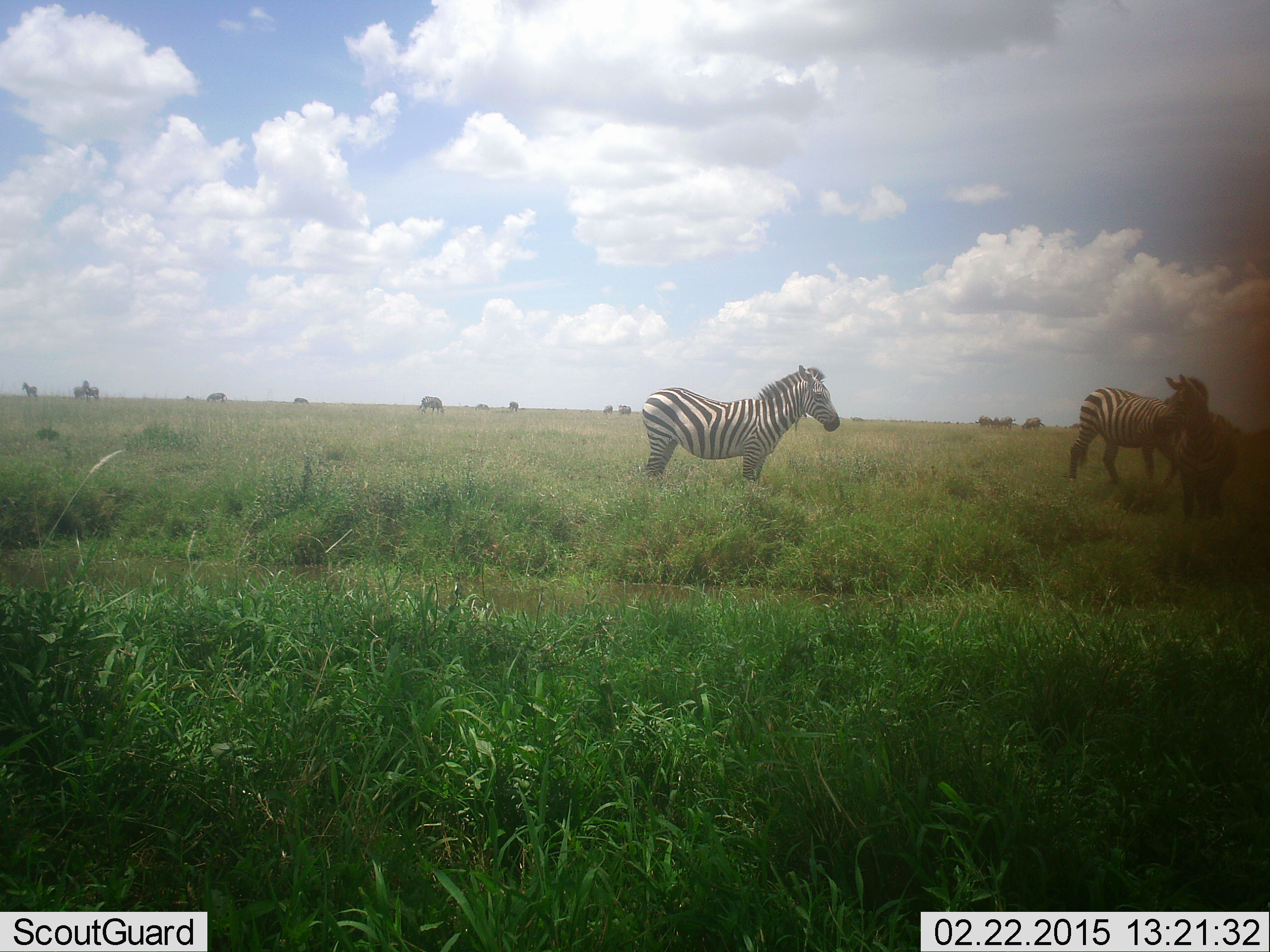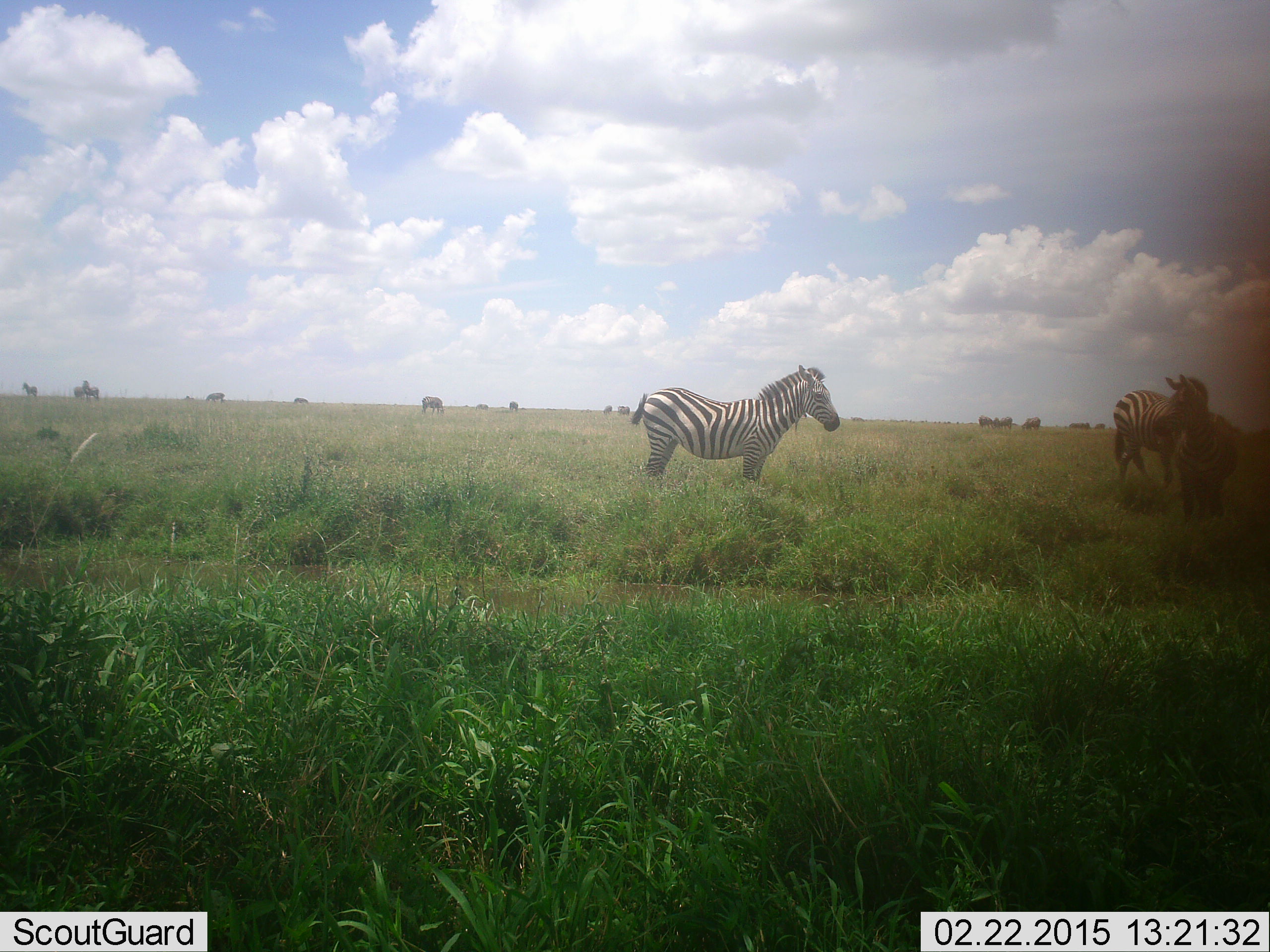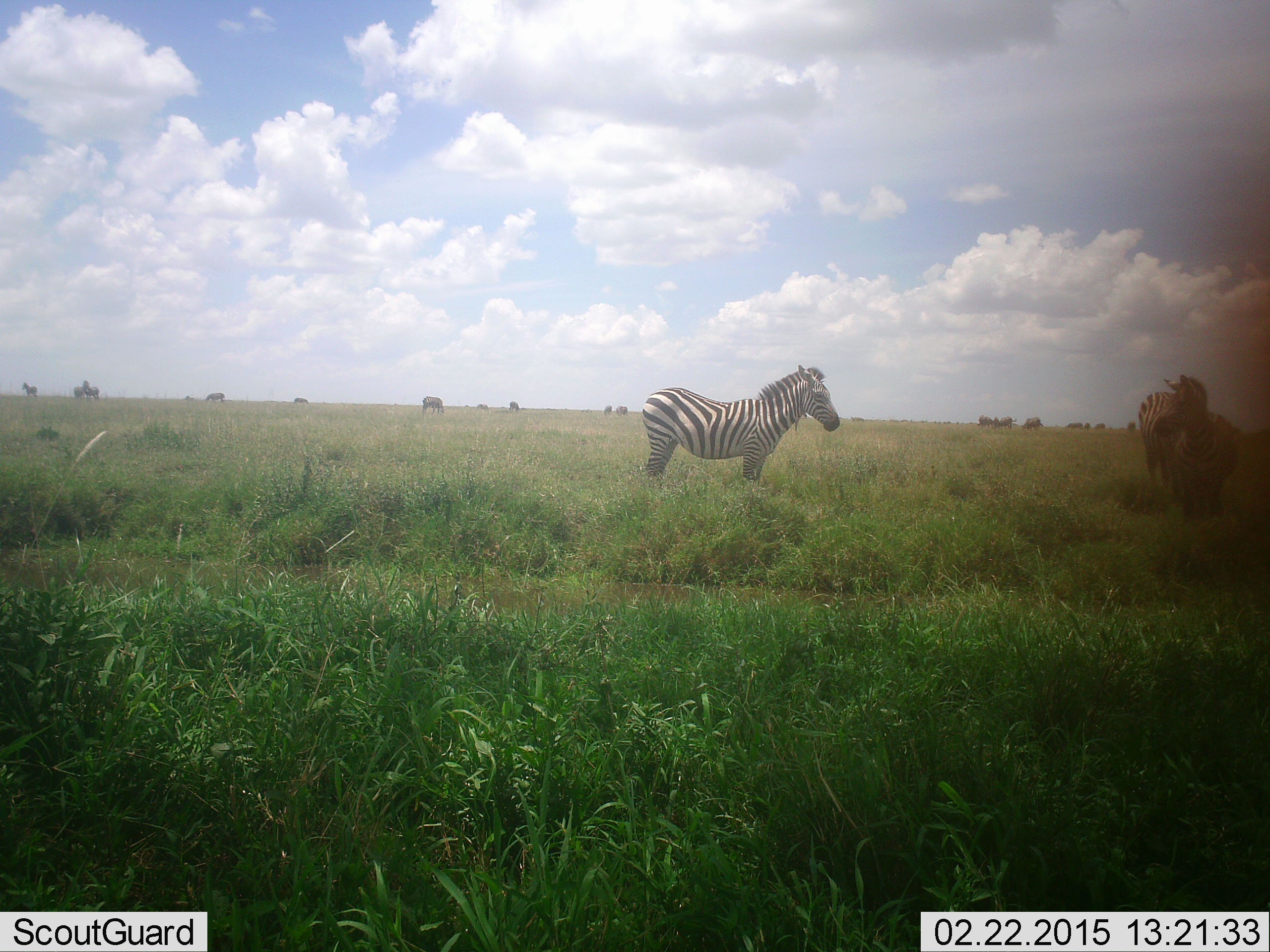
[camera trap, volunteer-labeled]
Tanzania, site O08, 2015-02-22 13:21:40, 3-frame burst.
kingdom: Animalia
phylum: Chordata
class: Mammalia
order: Perissodactyla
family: Equidae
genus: Equus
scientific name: Equus quagga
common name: plains zebra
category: zebra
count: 3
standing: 92%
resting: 8%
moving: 23%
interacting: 0%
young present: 0%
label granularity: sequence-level